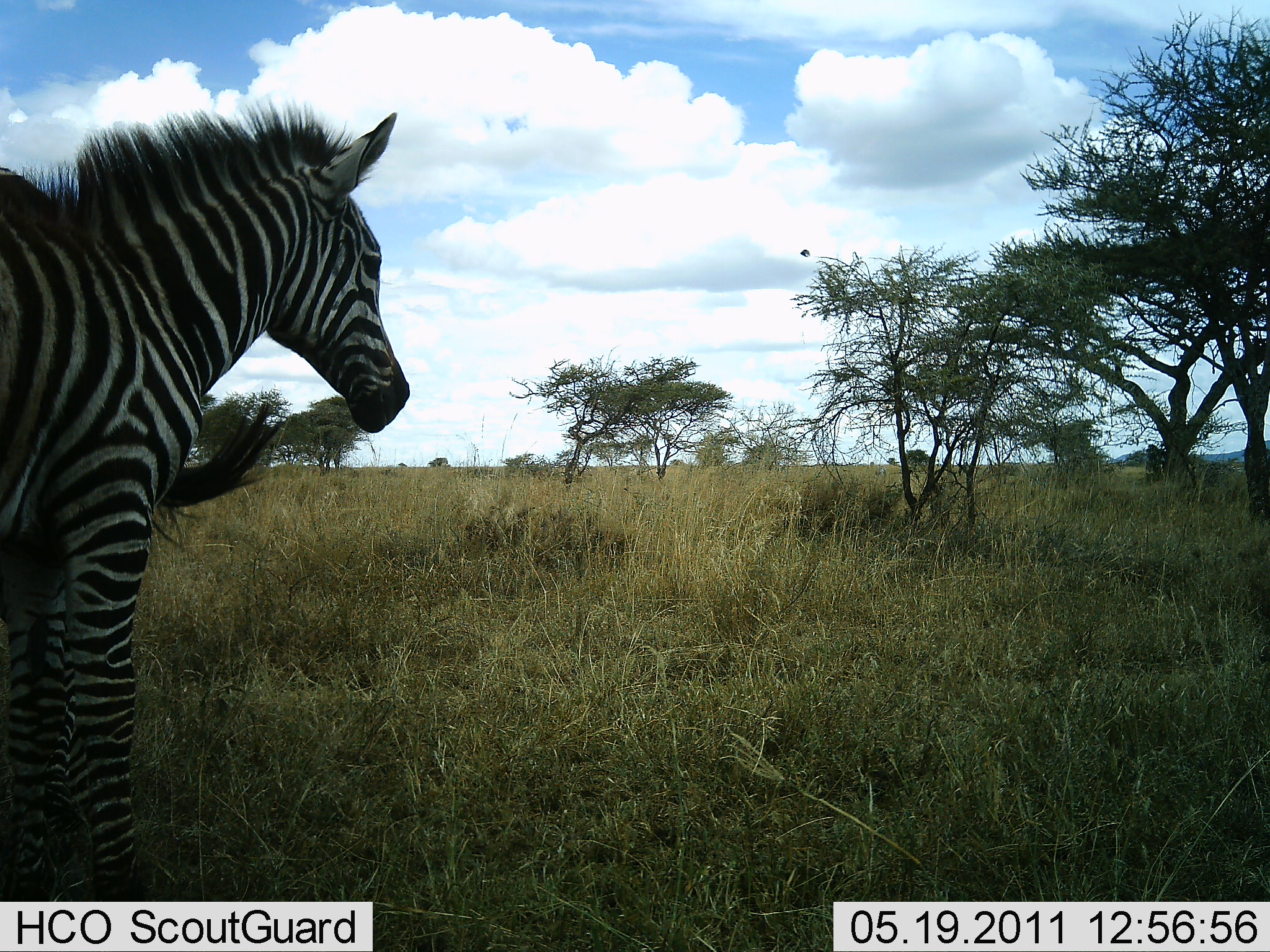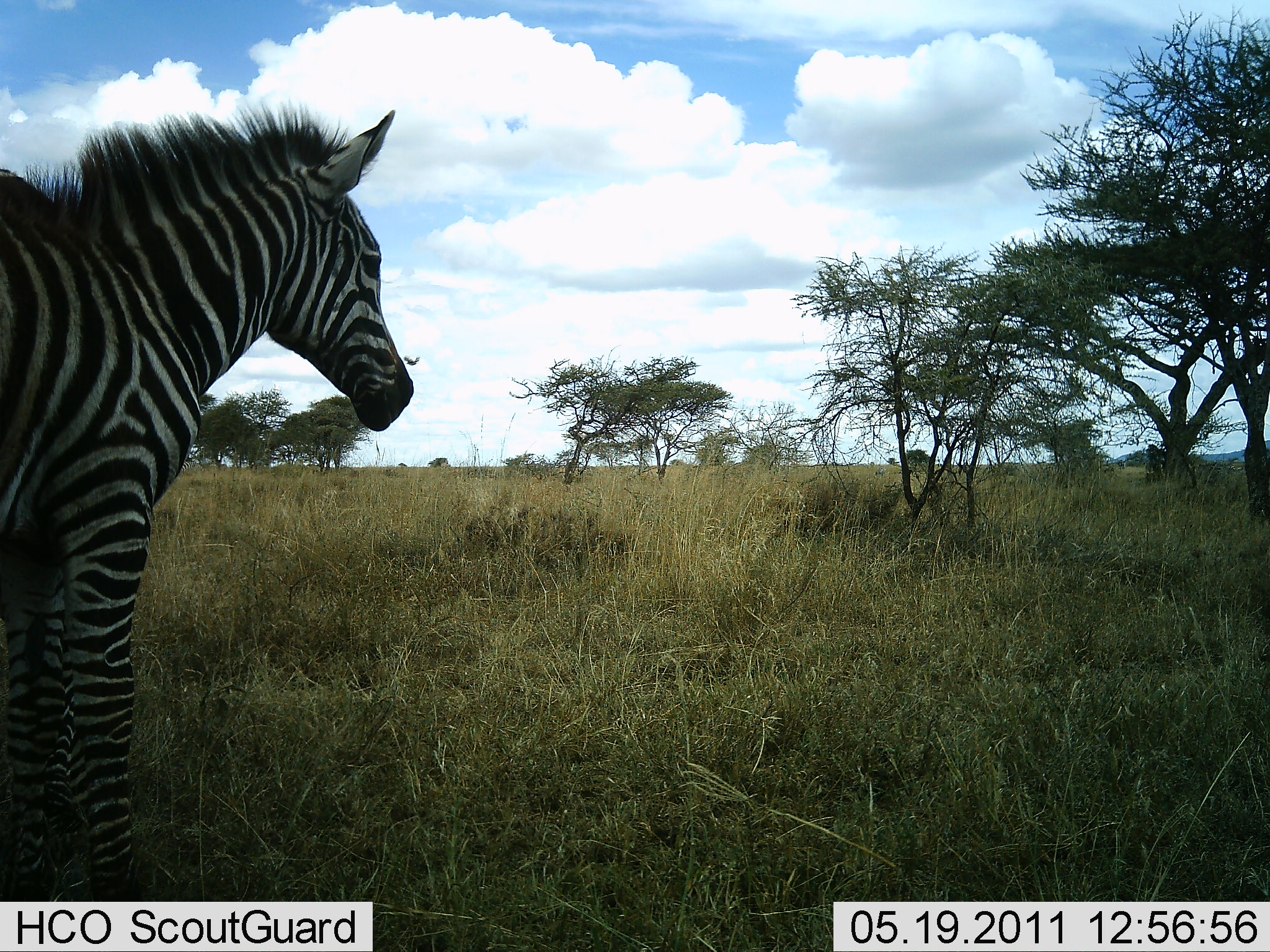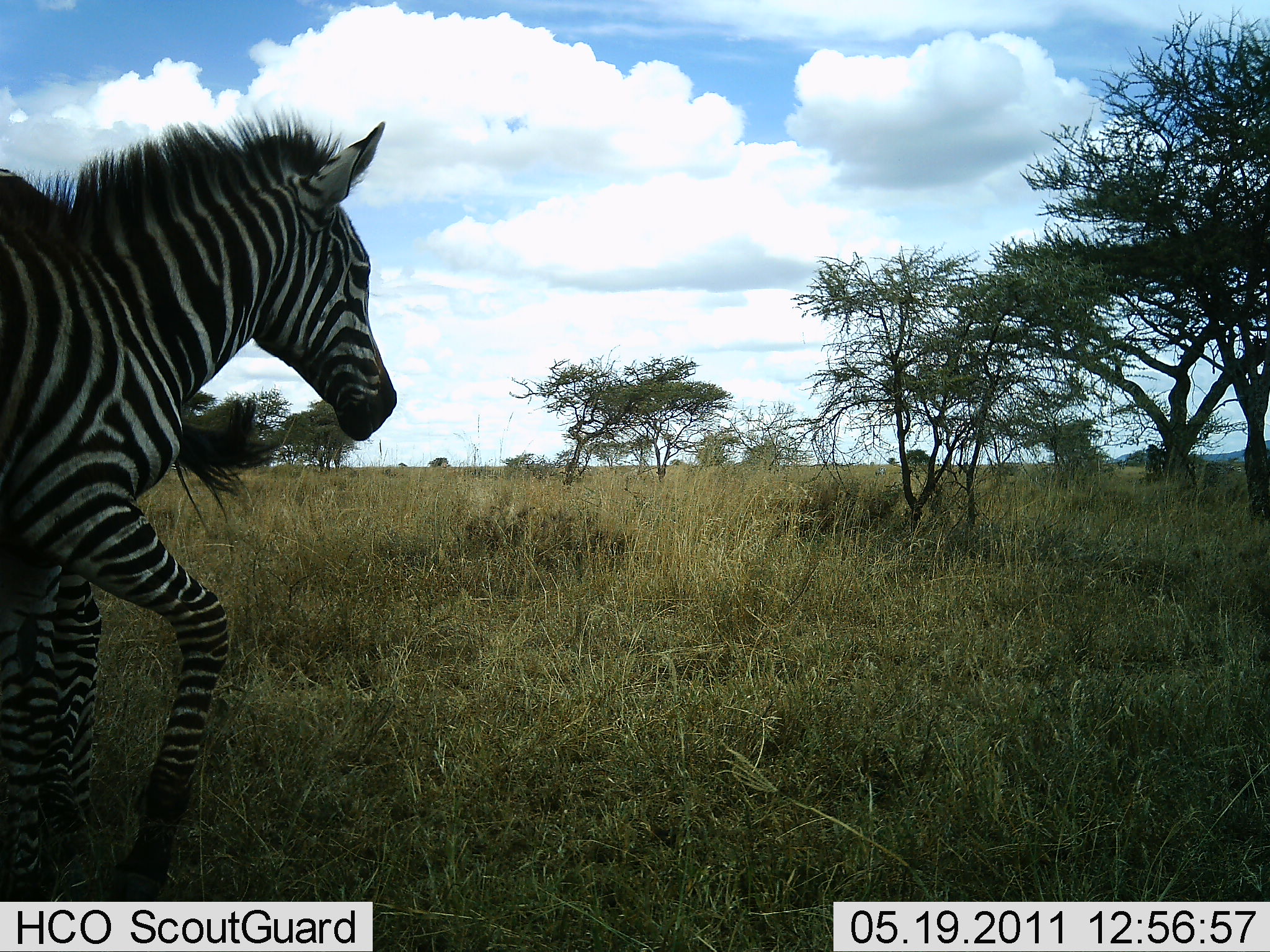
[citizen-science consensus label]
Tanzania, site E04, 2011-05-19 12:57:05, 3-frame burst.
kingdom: Animalia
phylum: Chordata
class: Mammalia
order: Perissodactyla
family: Equidae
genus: Equus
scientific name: Equus quagga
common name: plains zebra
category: zebra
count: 2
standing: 77%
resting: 8%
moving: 8%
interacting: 8%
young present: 0%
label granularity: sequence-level